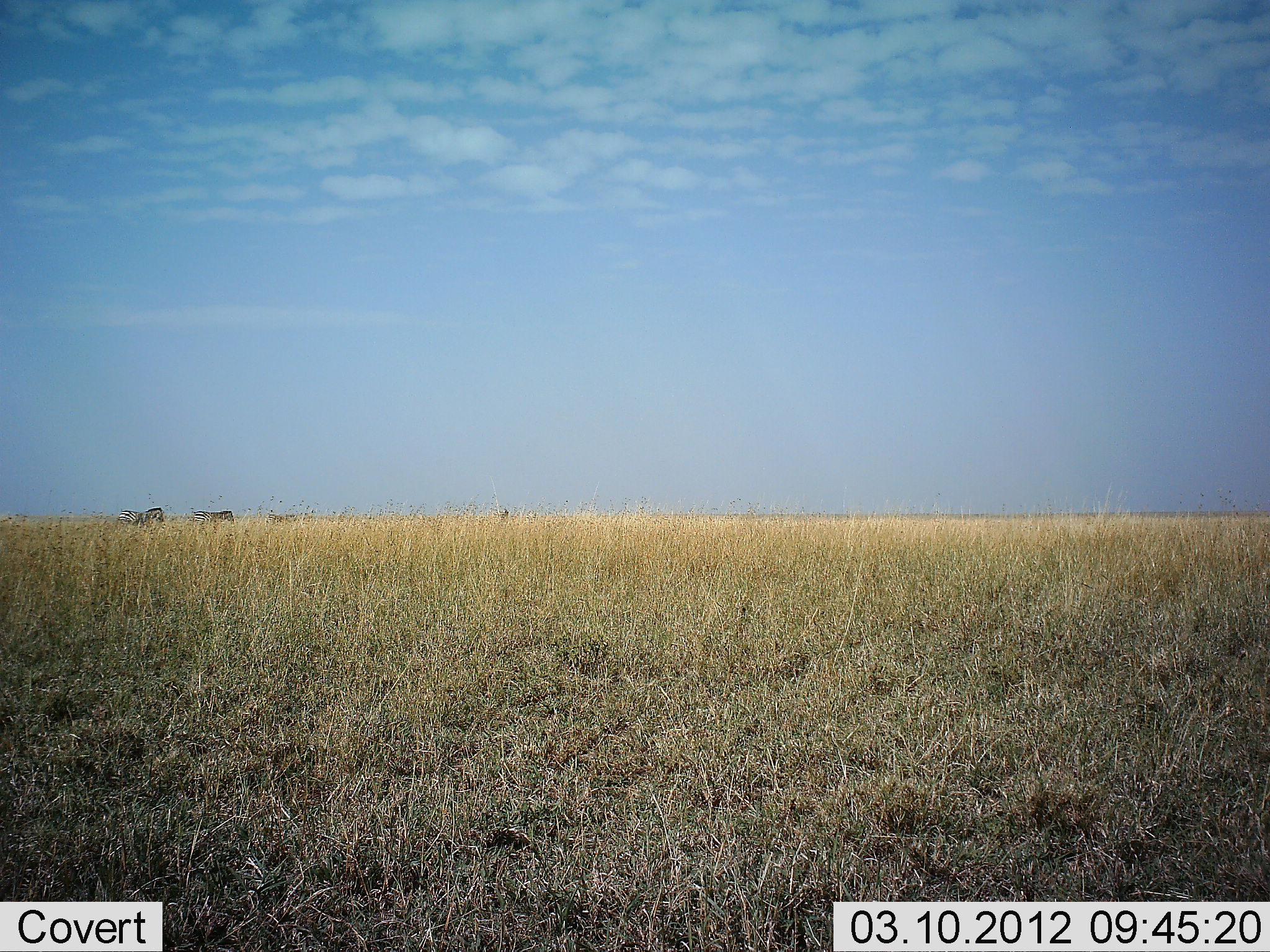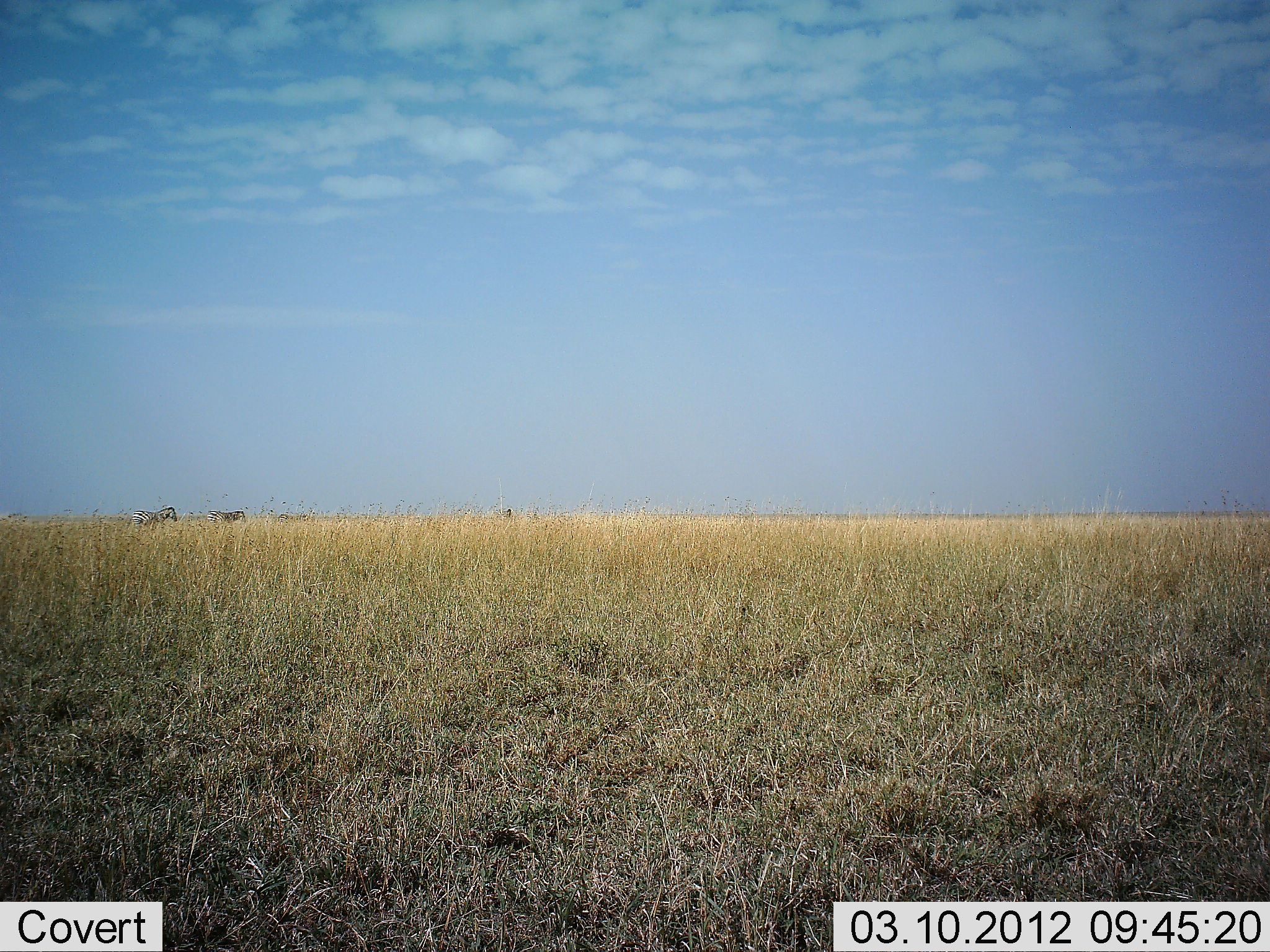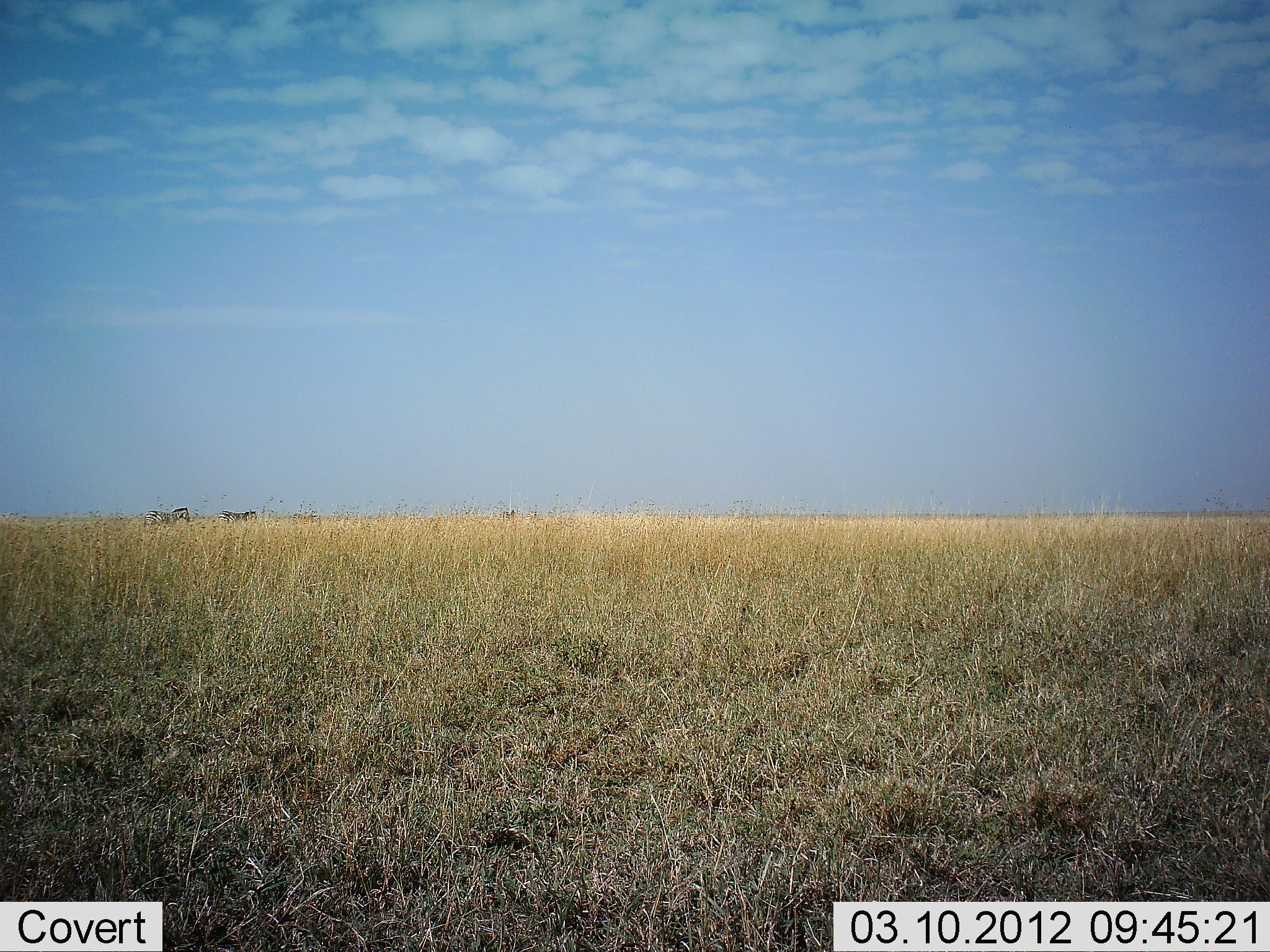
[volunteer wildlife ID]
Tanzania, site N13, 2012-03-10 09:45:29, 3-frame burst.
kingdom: Animalia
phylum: Chordata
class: Mammalia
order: Perissodactyla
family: Equidae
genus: Equus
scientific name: Equus quagga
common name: plains zebra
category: zebra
Zebra (plains zebra) (Equus quagga), count 4. Behavior (volunteer vote fractions): standing 8%, resting 0%, moving 92%, interacting 0%. Young present (vote fraction): 0%. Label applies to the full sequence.